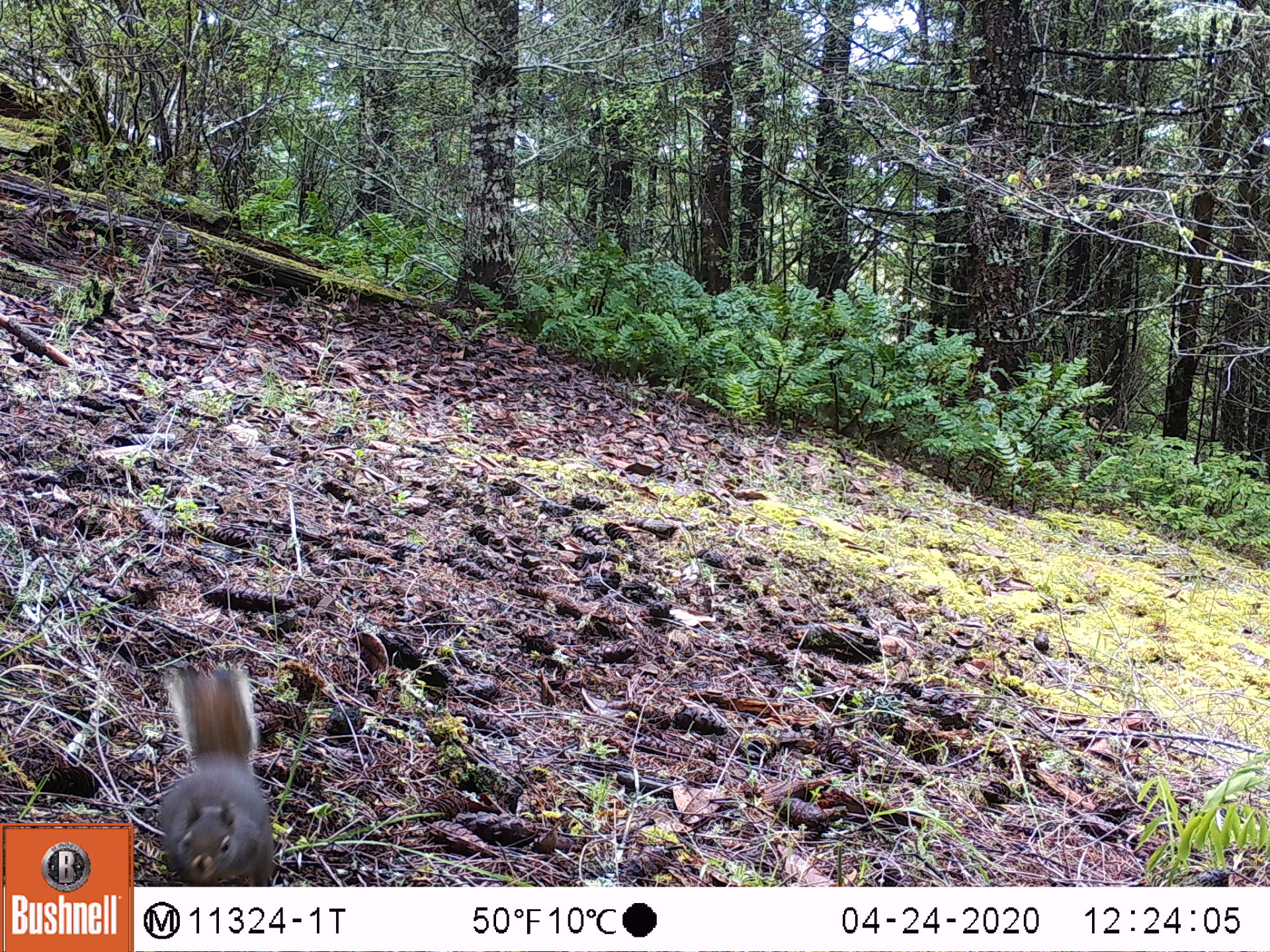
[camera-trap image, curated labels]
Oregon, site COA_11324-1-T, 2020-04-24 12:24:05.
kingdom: Animalia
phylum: Chordata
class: Mammalia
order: Rodentia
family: Sciuridae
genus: Tamiasciurus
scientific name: Tamiasciurus douglasii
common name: douglas squirrel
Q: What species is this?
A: Douglas squirrel (Tamiasciurus douglasii).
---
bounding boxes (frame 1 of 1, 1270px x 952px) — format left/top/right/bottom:
douglas squirrel: 157/660/269/883